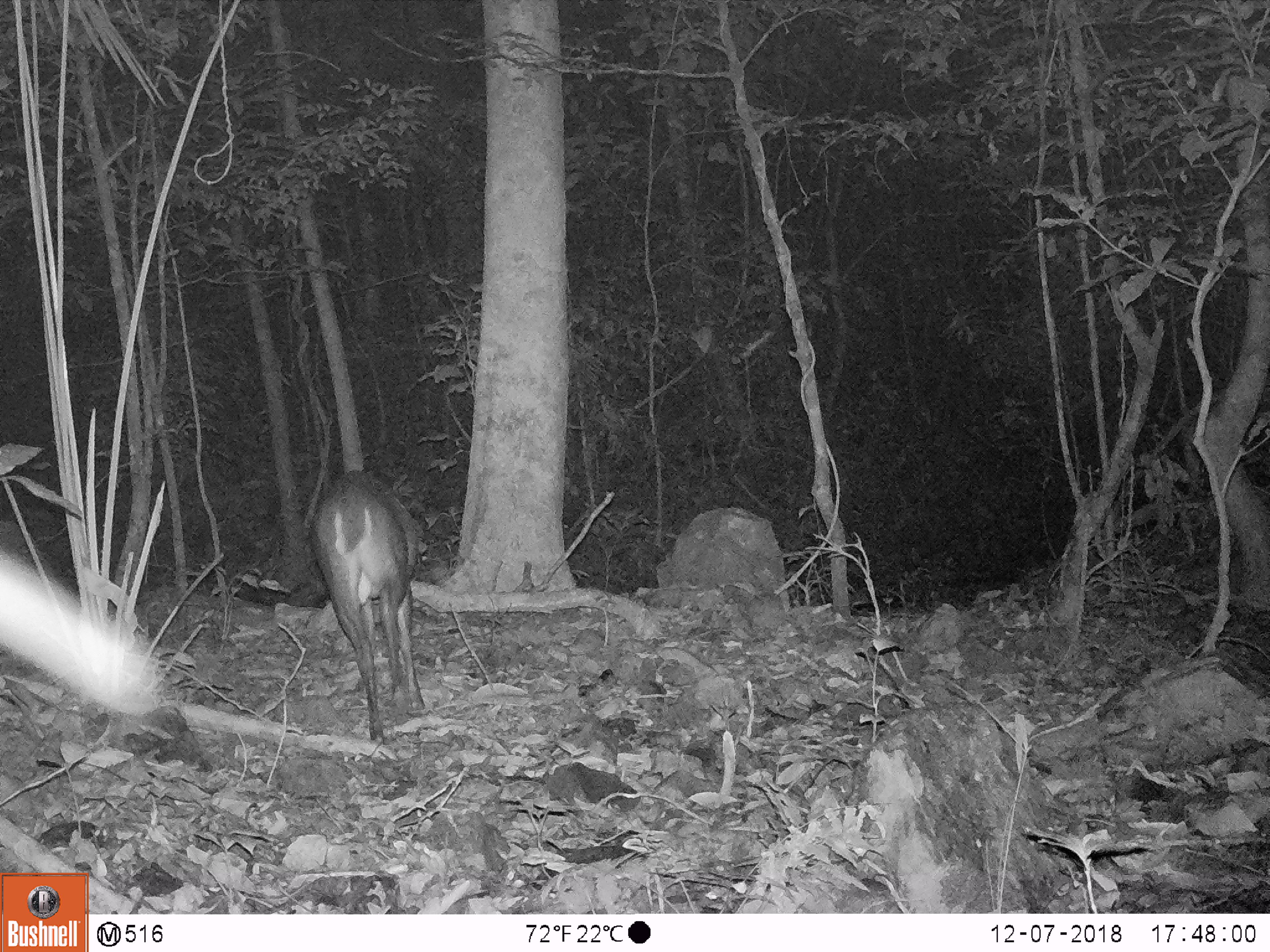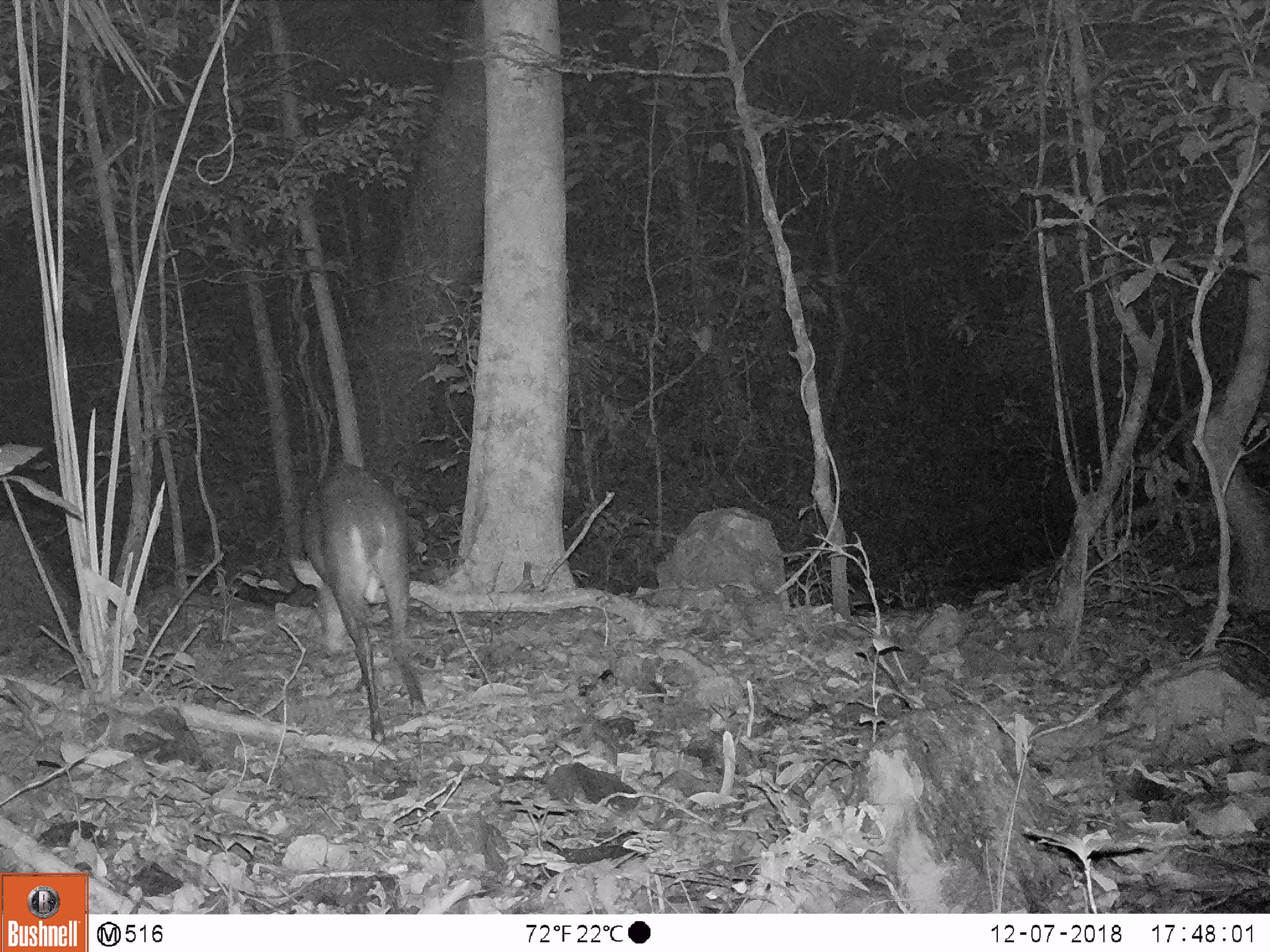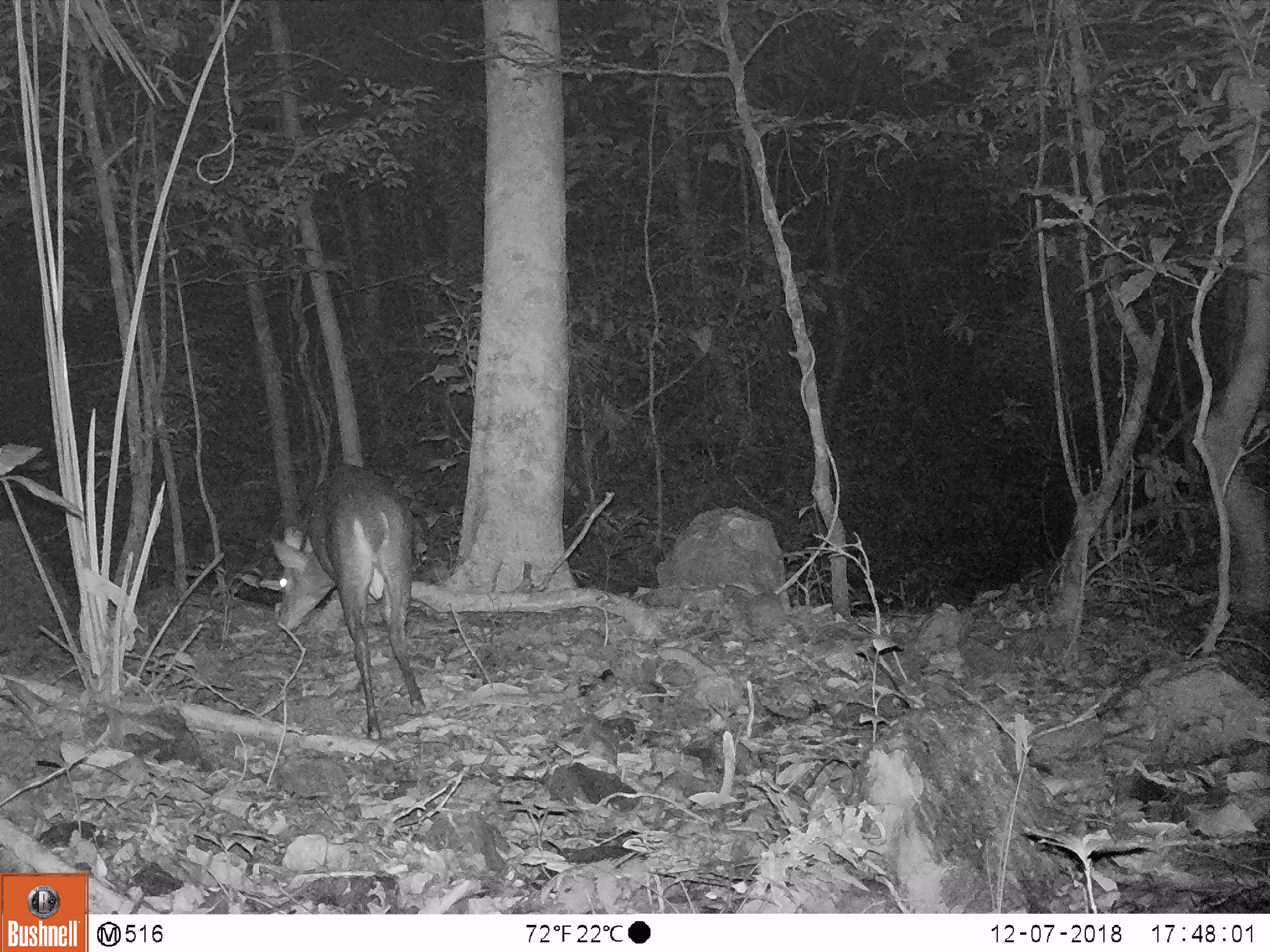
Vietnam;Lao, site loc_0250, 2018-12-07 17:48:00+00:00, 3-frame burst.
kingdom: Animalia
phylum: Chordata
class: Mammalia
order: Artiodactyla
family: Cervidae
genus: Muntiacus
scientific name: Muntiacus vuquangensis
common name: large-antlered muntjac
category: large antlered muntjac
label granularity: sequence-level